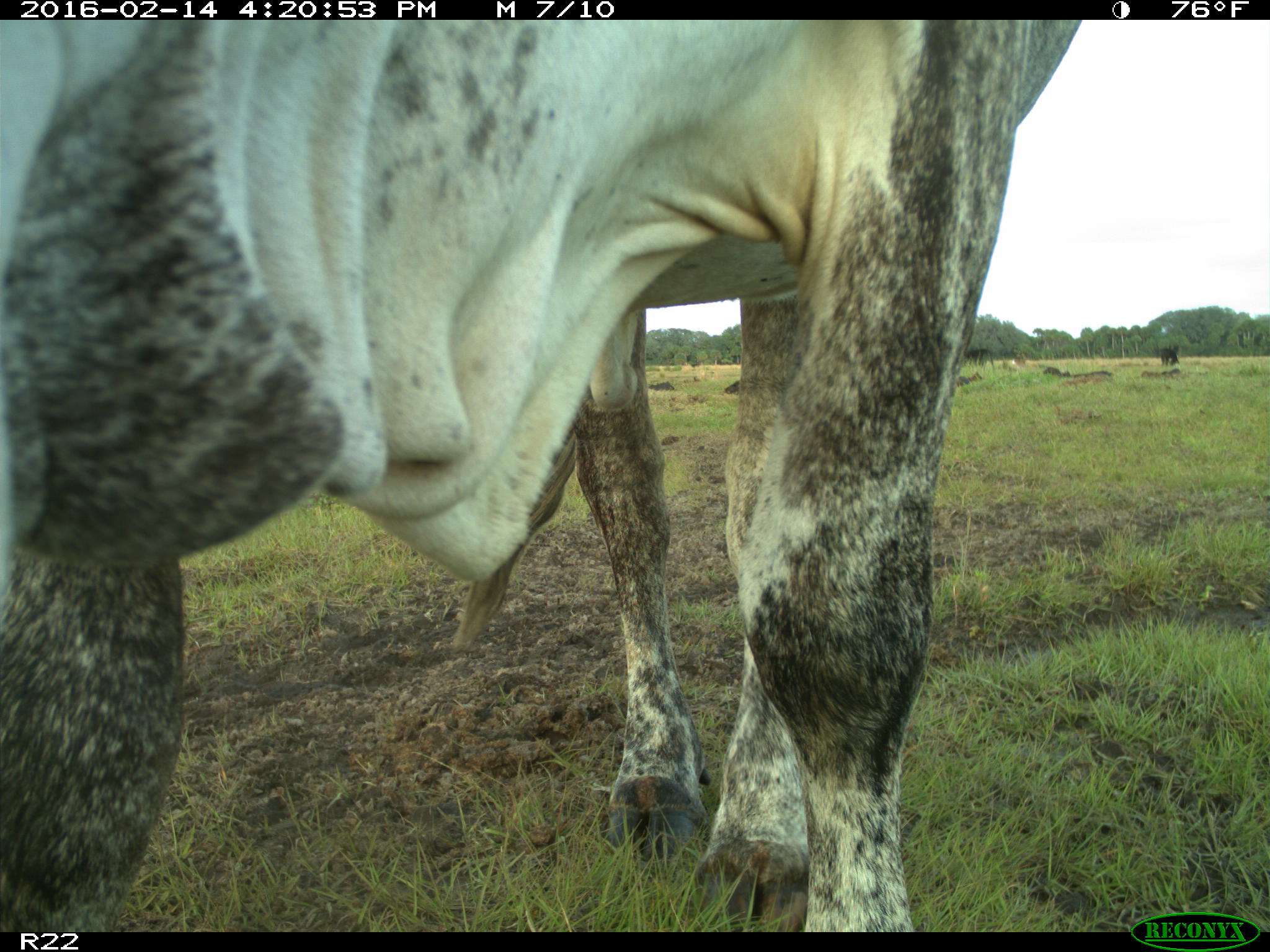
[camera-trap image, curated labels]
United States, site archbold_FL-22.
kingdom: Animalia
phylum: Chordata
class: Mammalia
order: Artiodactyla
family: Bovidae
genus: Bos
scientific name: Bos taurus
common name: domestic cow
Bos taurus (domestic cow).